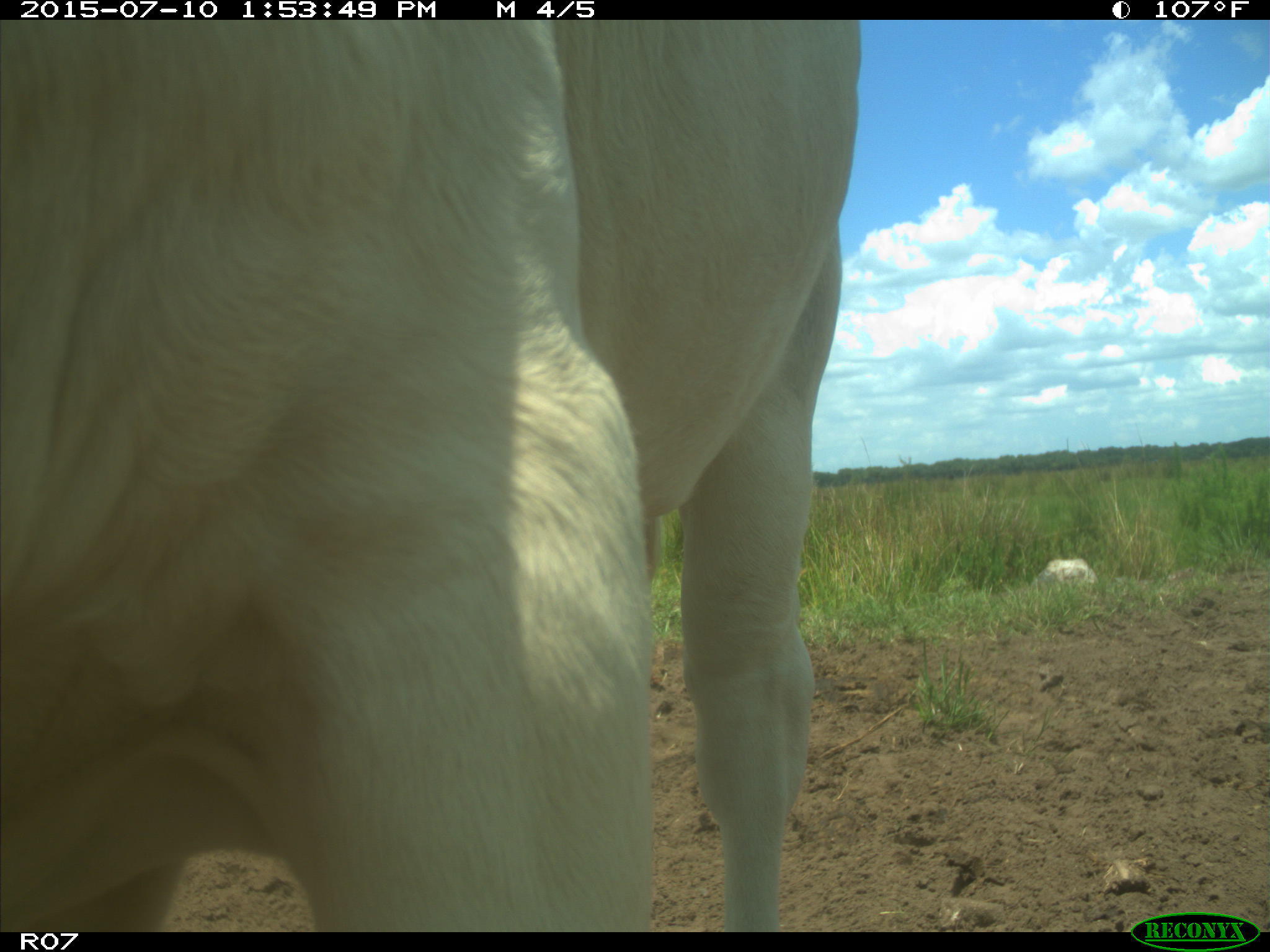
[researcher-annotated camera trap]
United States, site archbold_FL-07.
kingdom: Animalia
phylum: Chordata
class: Mammalia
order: Artiodactyla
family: Bovidae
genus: Bos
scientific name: Bos taurus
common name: domestic cow